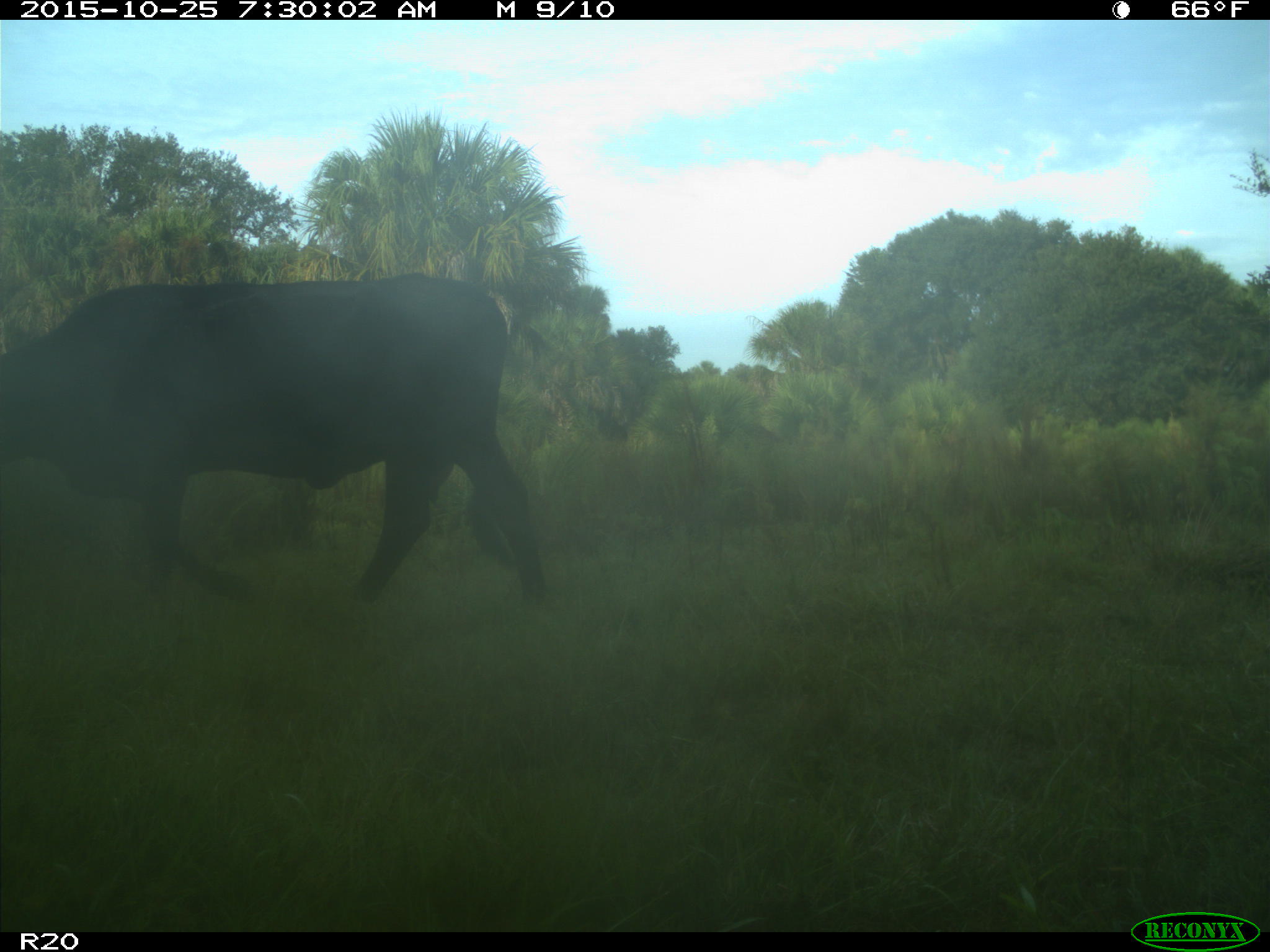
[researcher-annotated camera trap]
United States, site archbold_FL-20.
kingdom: Animalia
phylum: Chordata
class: Mammalia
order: Artiodactyla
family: Bovidae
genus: Bos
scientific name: Bos taurus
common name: domestic cow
Bos taurus (domestic cow).